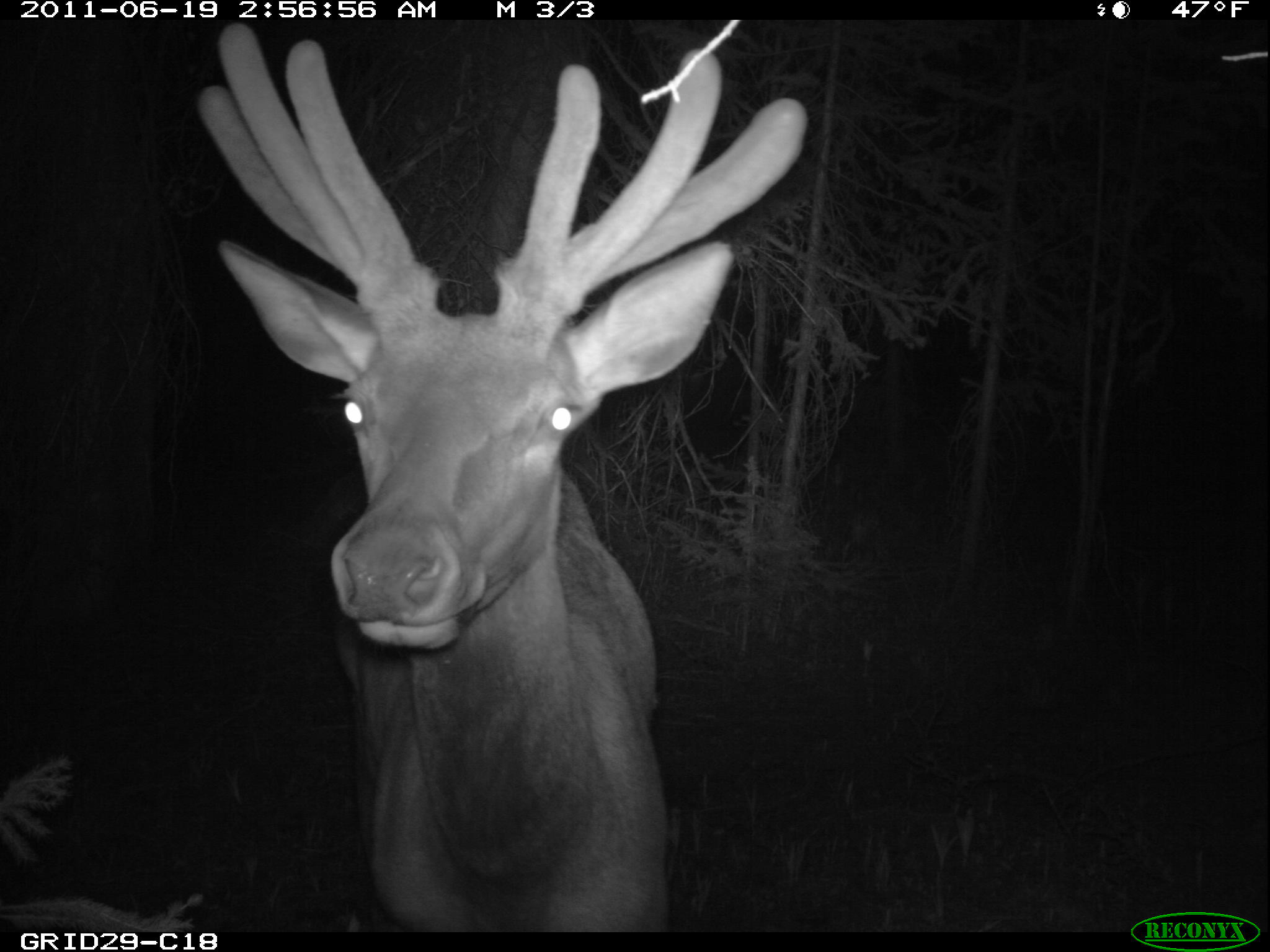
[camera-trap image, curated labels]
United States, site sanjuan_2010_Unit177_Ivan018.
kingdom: Animalia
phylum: Chordata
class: Mammalia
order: Artiodactyla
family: Cervidae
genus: Cervus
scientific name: Cervus elaphus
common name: red deer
Cervus elaphus (red deer).